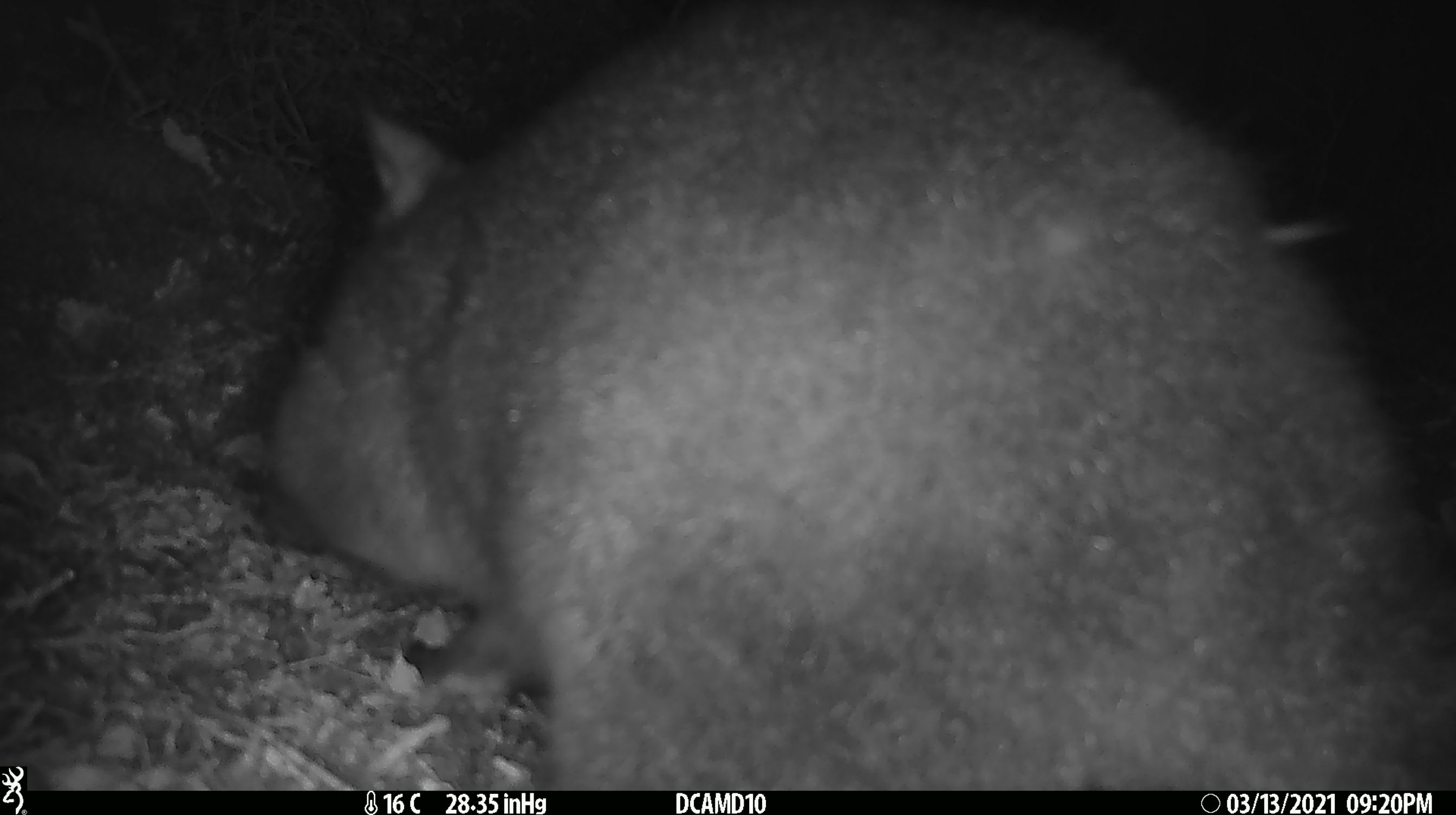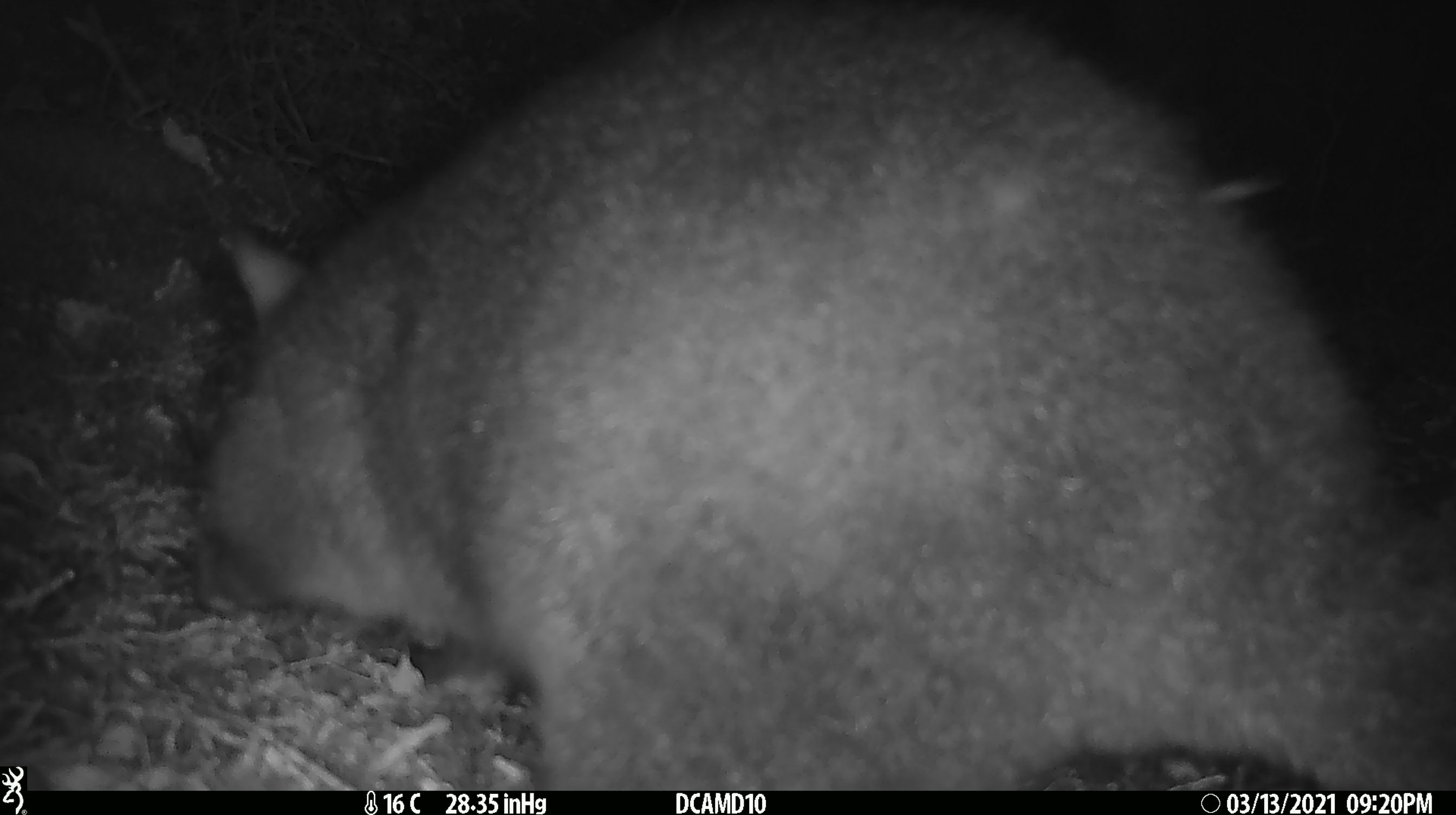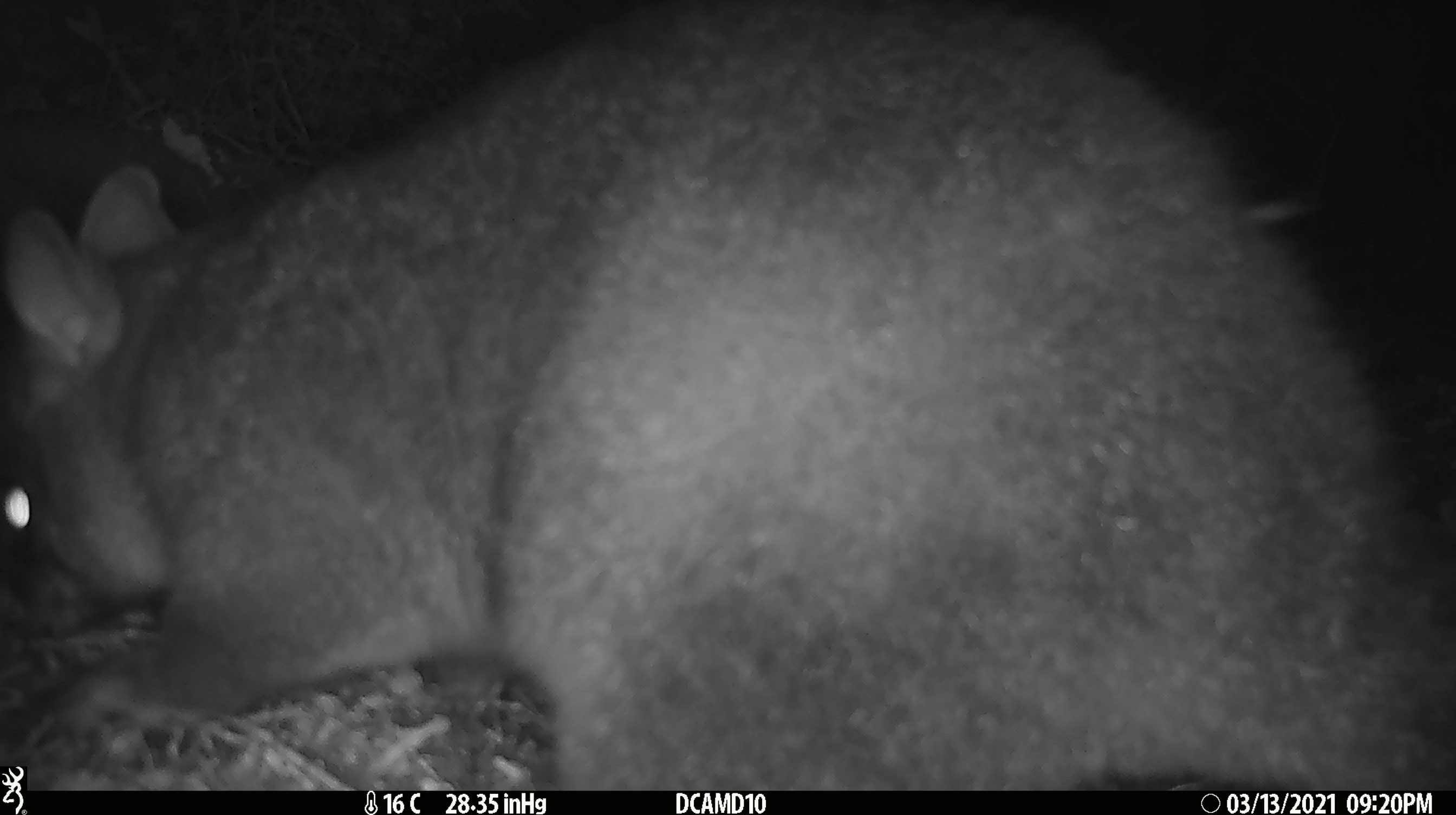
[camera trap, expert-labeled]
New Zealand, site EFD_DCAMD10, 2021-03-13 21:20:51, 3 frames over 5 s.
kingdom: Animalia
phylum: Chordata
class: Mammalia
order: Diprotodontia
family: Phalangeridae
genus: Trichosurus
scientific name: Trichosurus vulpecula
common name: common brushtail possum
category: possum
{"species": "possum (common brushtail possum) (Trichosurus vulpecula)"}